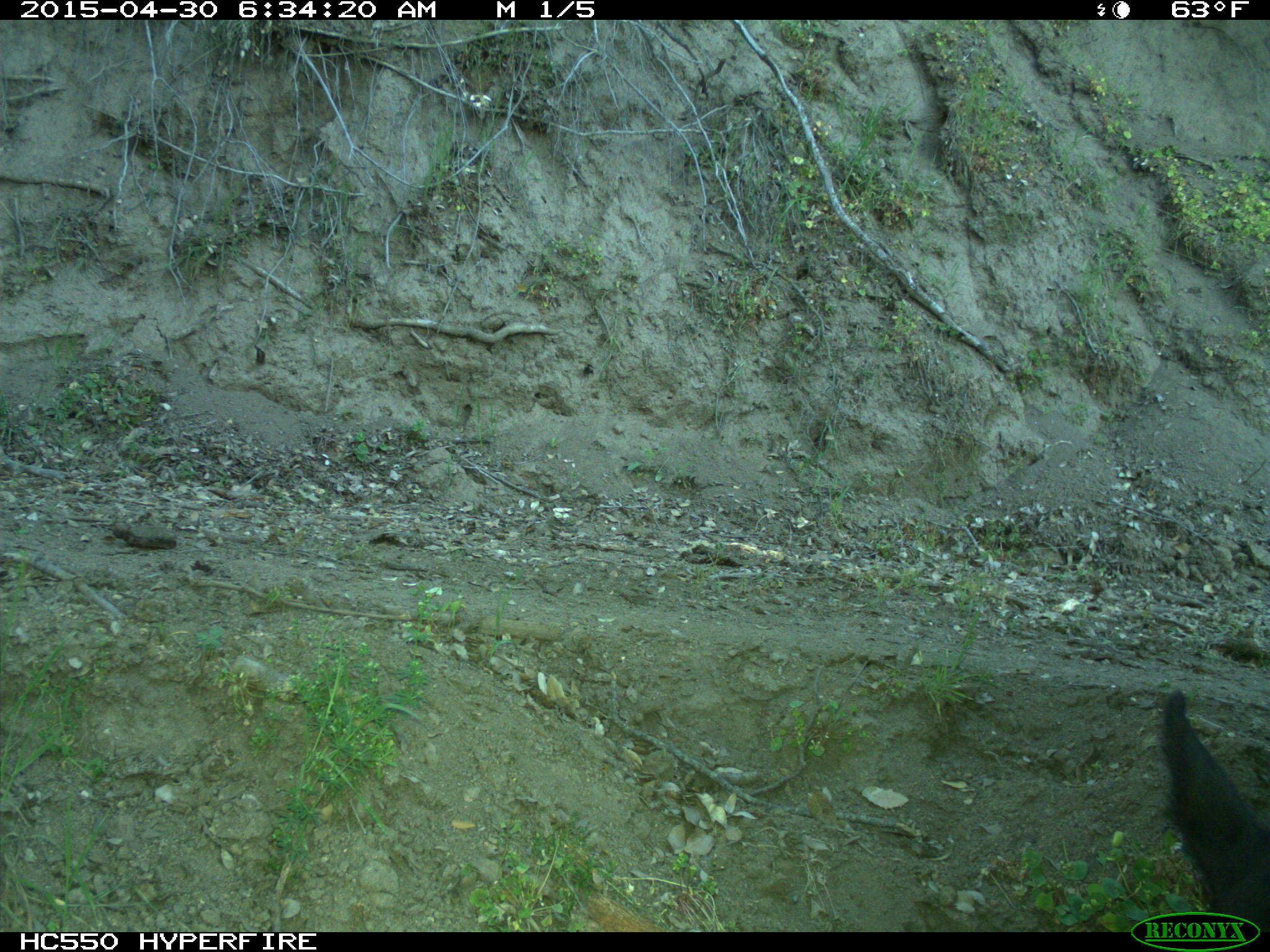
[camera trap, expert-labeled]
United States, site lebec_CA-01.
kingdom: Animalia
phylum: Chordata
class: Mammalia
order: Artiodactyla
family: Bovidae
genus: Bos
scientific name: Bos taurus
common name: domestic cow